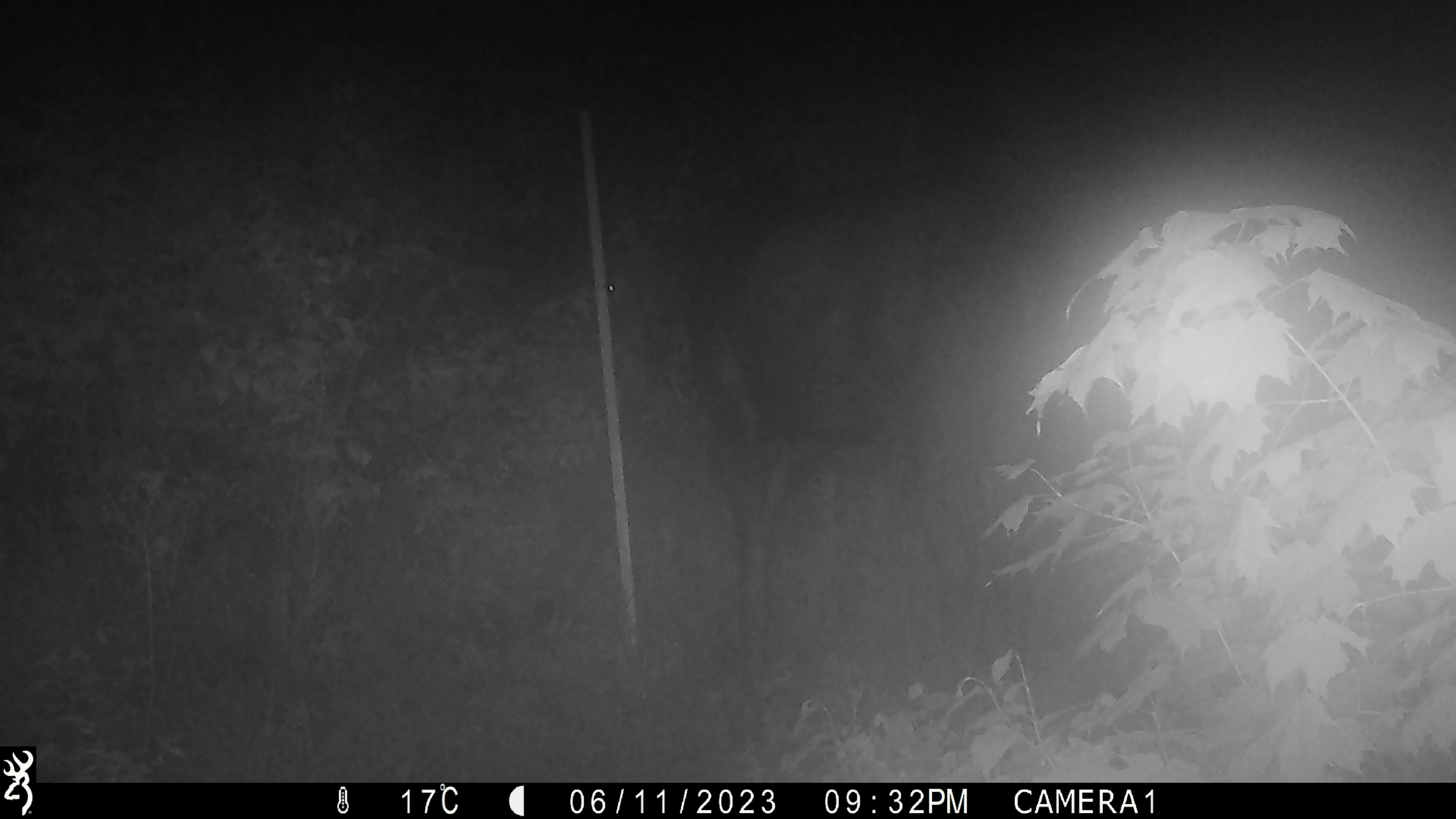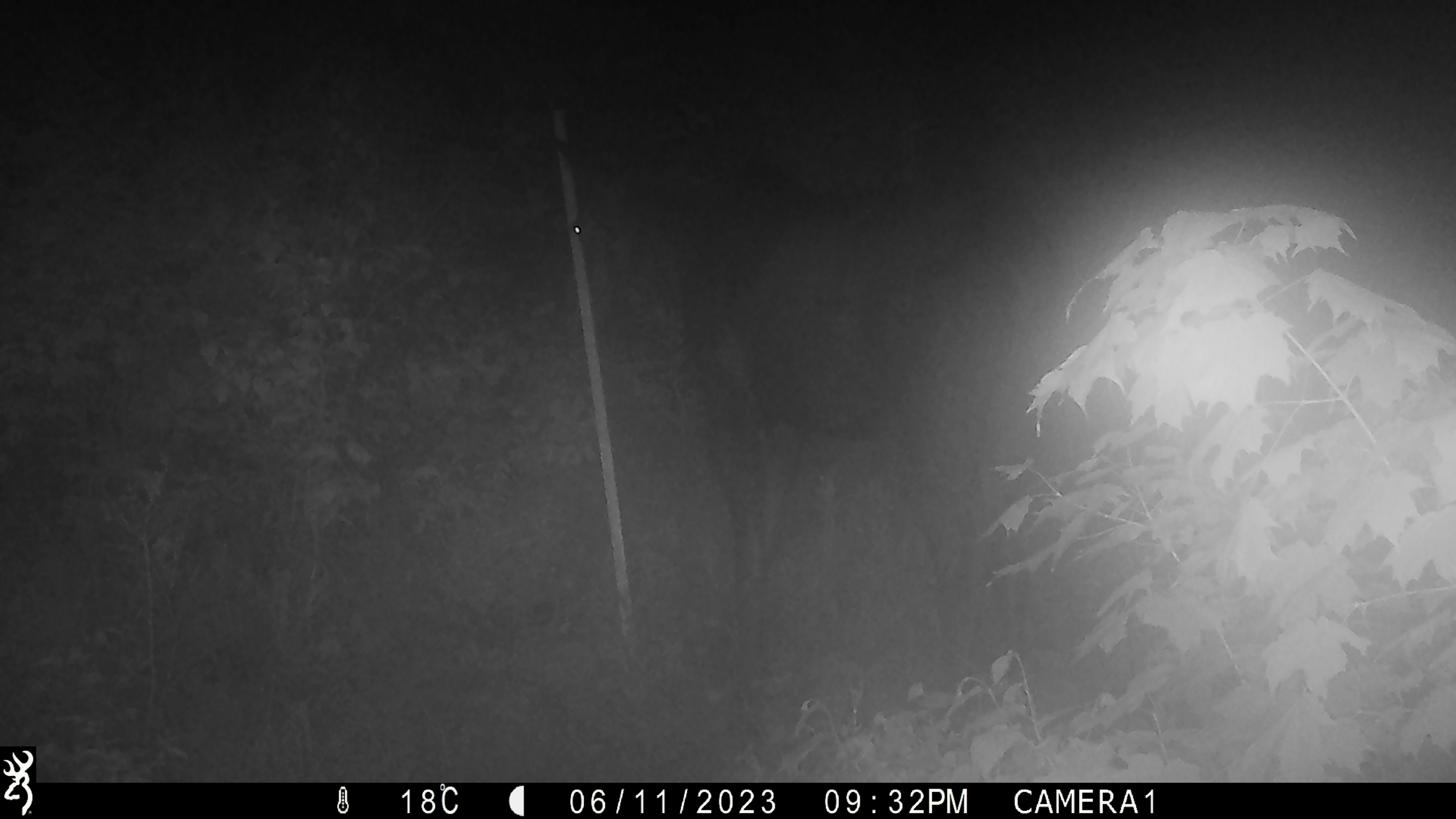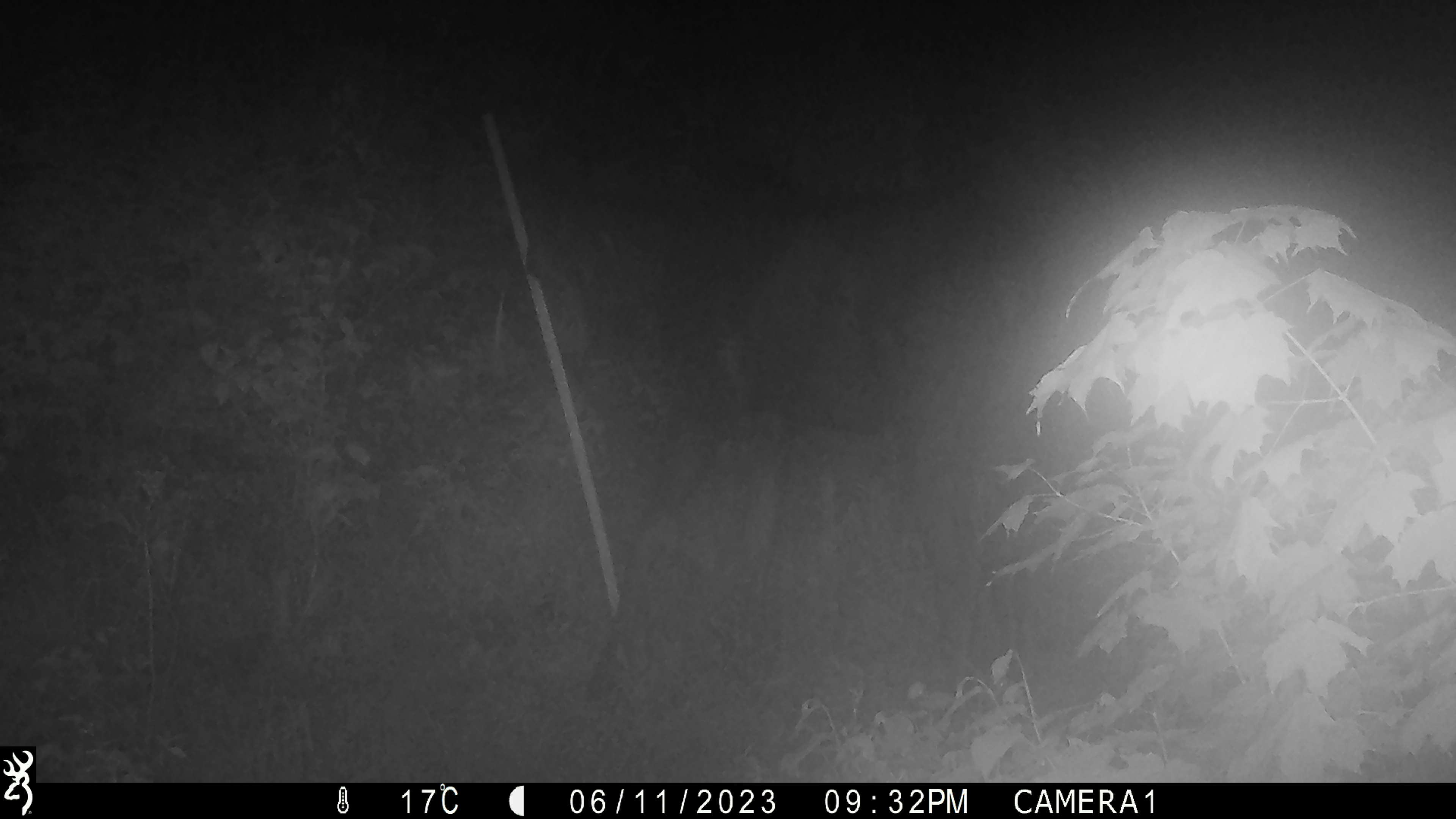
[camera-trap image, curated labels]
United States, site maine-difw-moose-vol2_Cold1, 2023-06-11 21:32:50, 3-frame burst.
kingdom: Animalia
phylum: Chordata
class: Mammalia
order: Artiodactyla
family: Cervidae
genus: Alces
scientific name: Alces alces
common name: moose